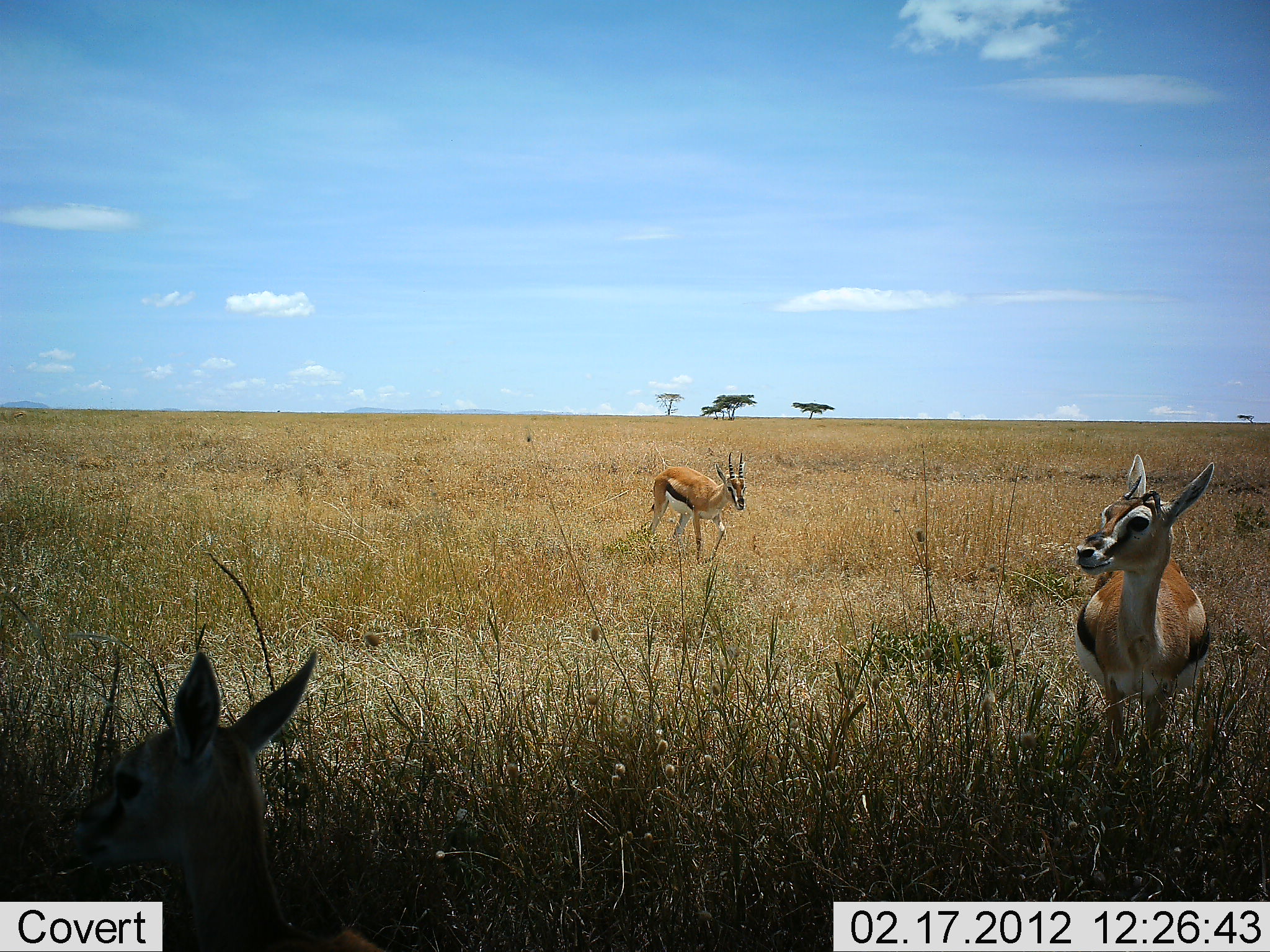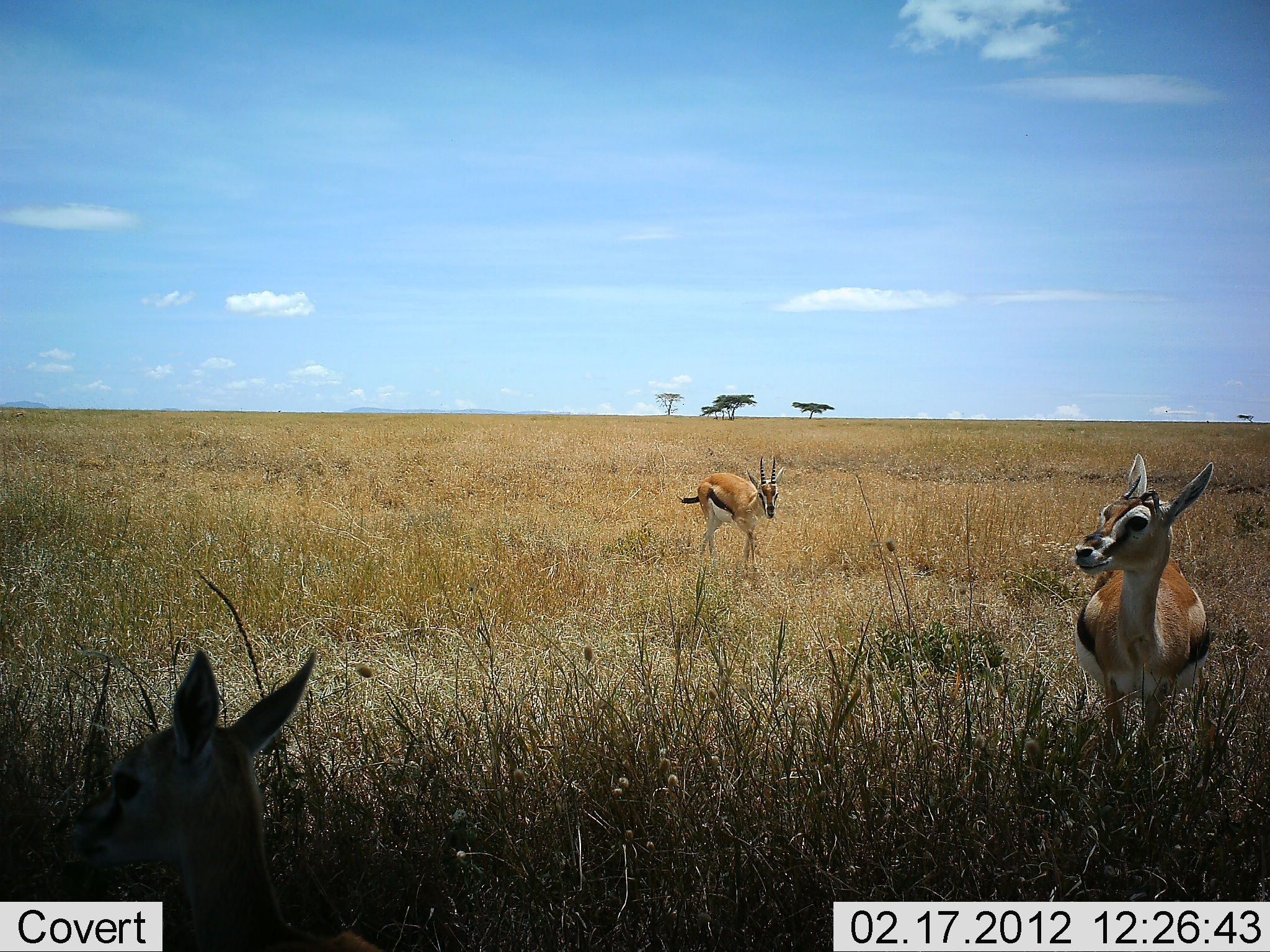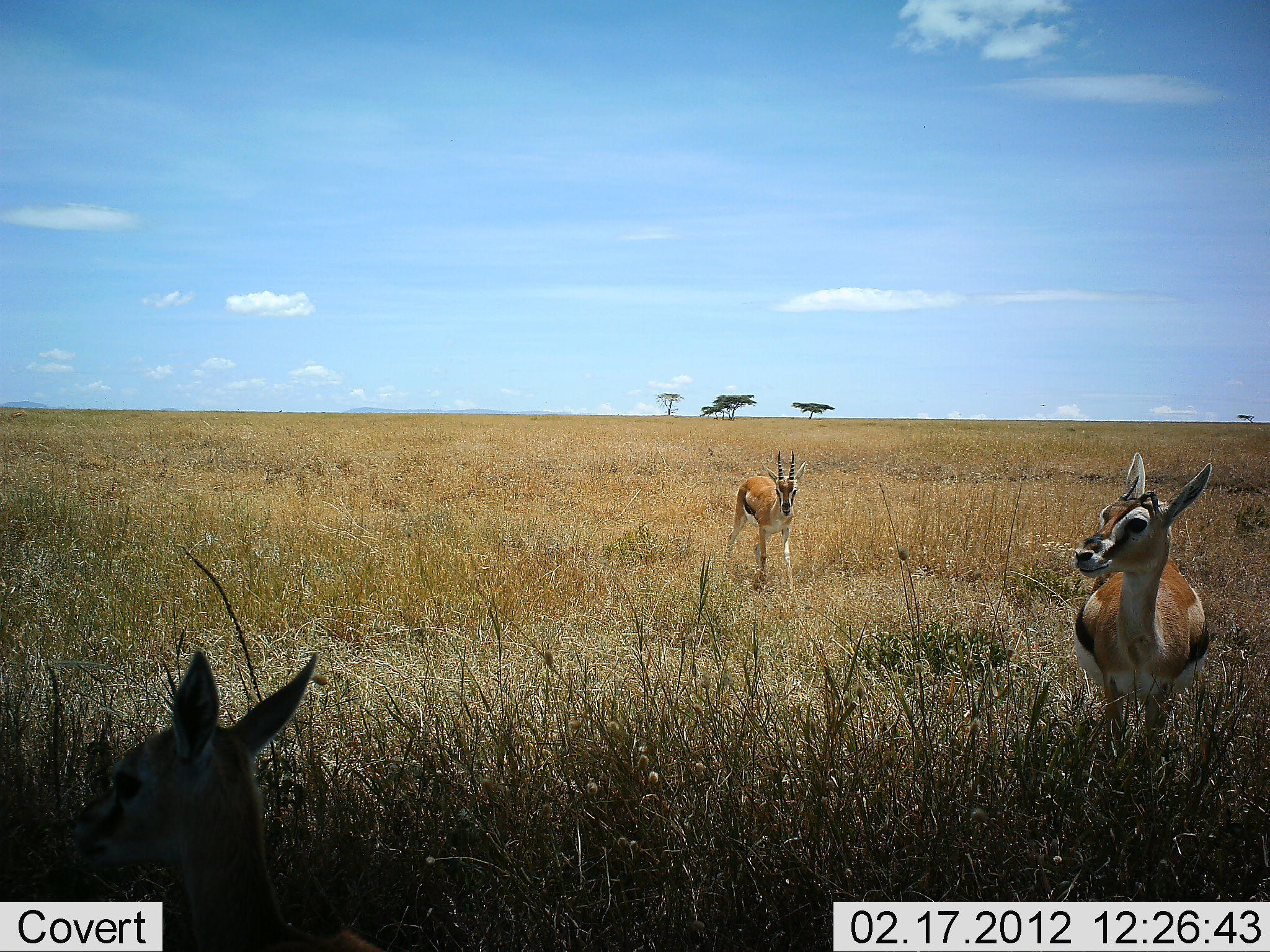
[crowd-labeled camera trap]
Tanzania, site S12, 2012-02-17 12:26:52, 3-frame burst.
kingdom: Animalia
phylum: Chordata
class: Mammalia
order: Artiodactyla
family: Bovidae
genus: Eudorcas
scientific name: Eudorcas thomsonii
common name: thomson's gazelle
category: gazellethomsons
Gazellethomsons (thomson's gazelle) (Eudorcas thomsonii), count 3. Behavior (volunteer vote fractions): standing 100%, resting 52%, moving 89%, interacting 0%. Young present (vote fraction): 4%. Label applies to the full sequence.